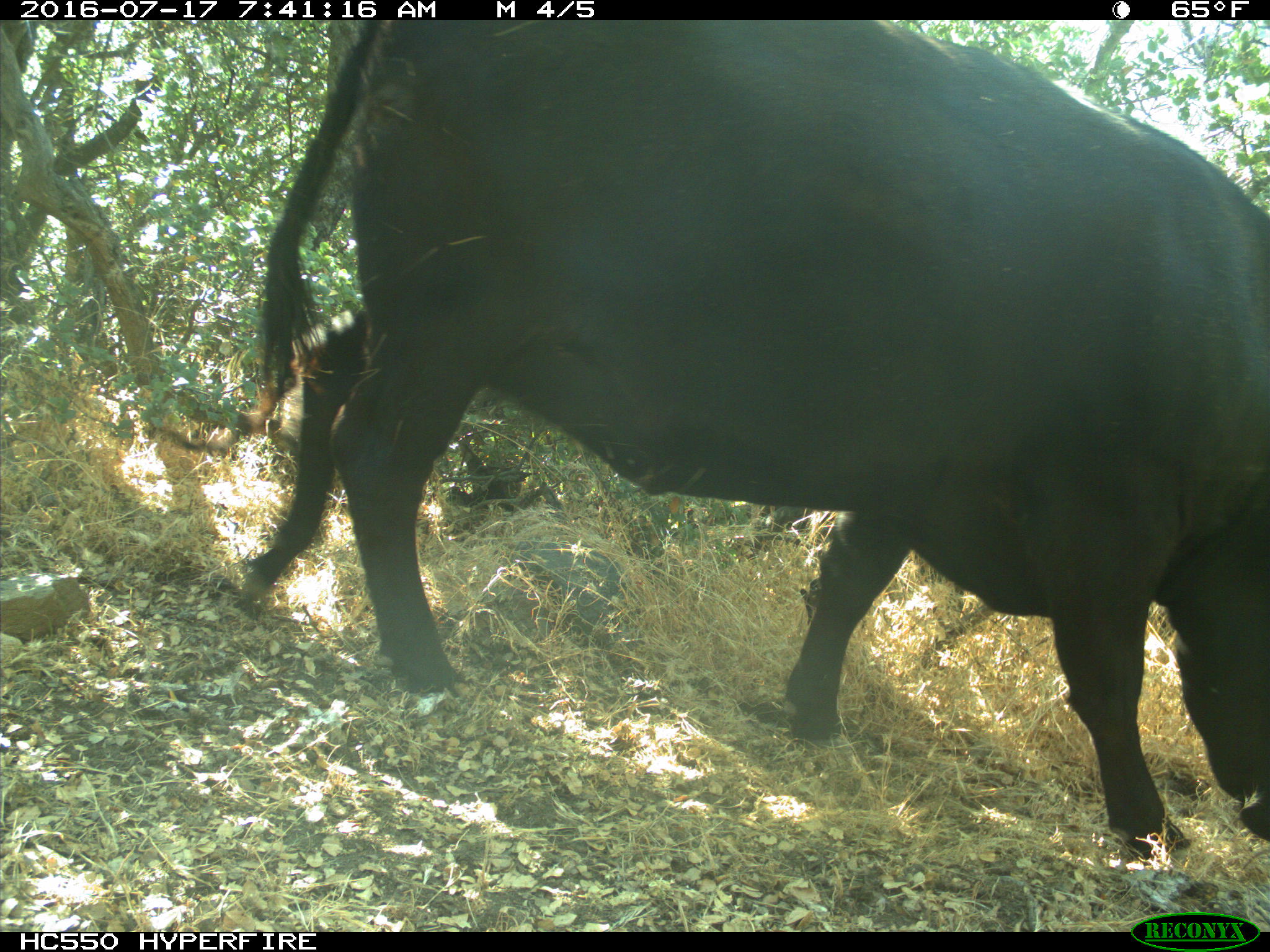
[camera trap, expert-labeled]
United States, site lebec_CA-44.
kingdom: Animalia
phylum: Chordata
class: Mammalia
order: Artiodactyla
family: Bovidae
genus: Bos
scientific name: Bos taurus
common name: domestic cow